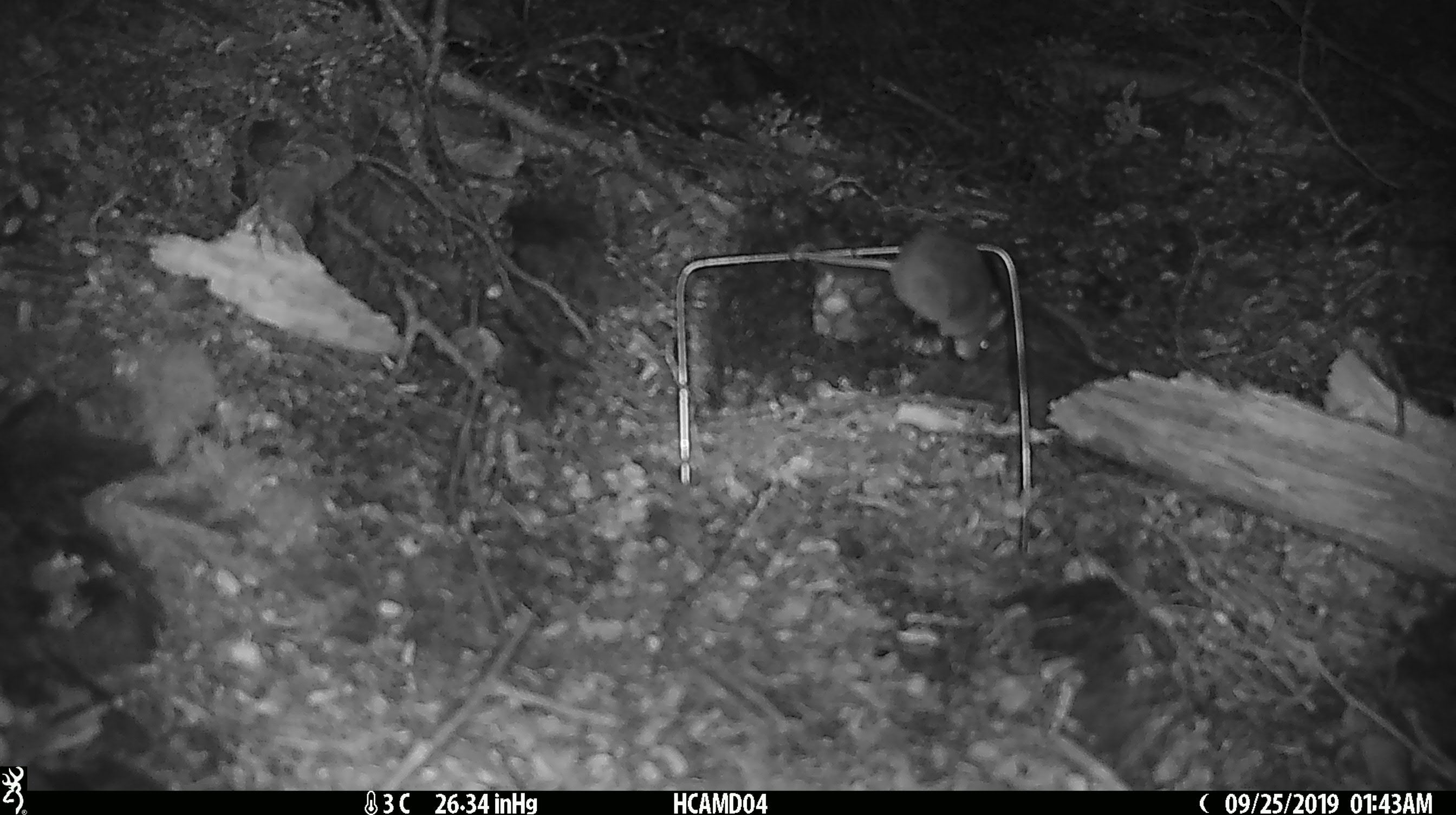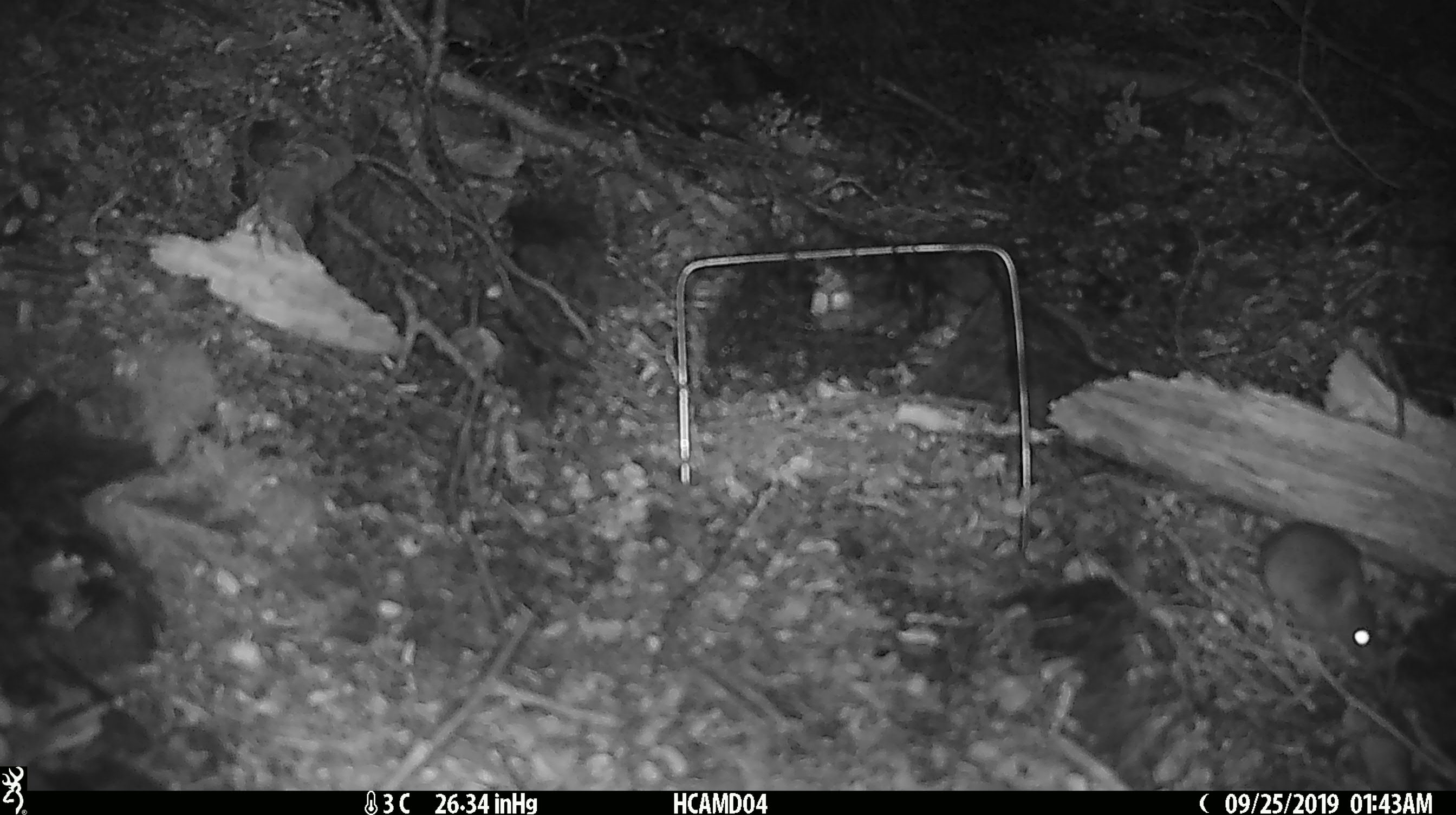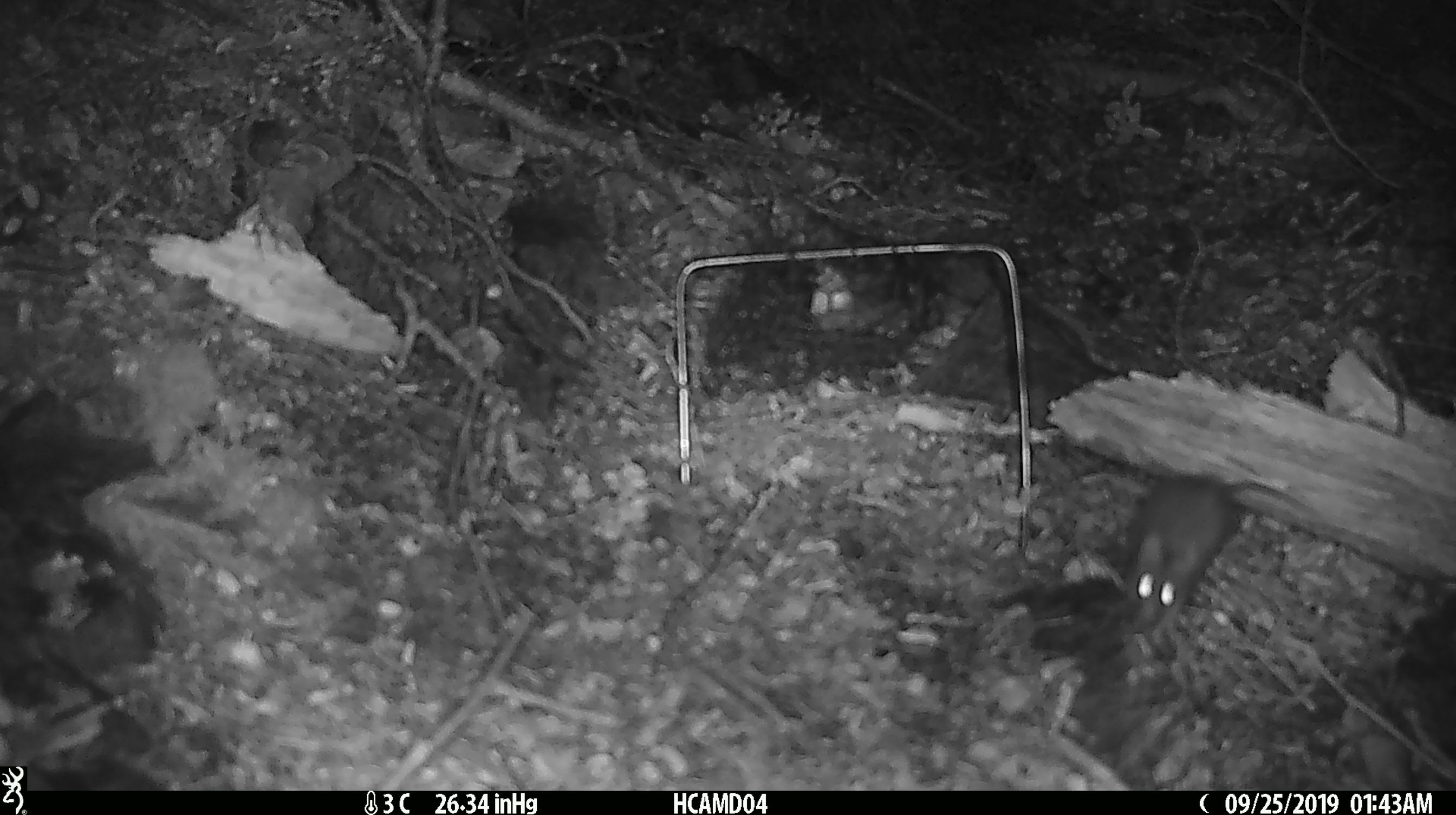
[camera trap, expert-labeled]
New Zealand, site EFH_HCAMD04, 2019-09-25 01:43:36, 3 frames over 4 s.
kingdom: Animalia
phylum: Chordata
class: Mammalia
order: Rodentia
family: Muridae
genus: Mus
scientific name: Mus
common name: mouse